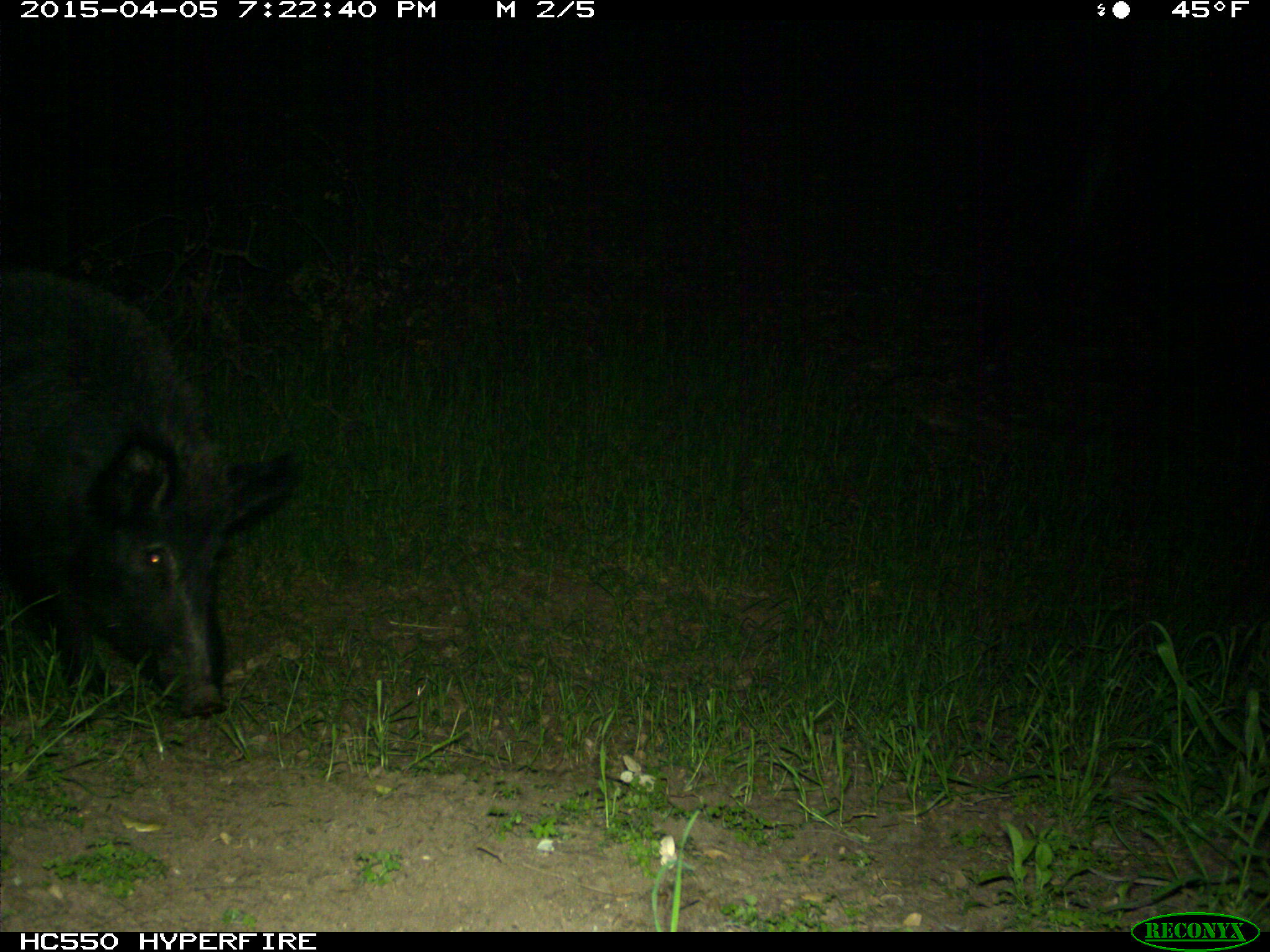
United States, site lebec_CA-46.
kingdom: Animalia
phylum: Chordata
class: Mammalia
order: Artiodactyla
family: Suidae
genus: Sus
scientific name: Sus scrofa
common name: wild boar